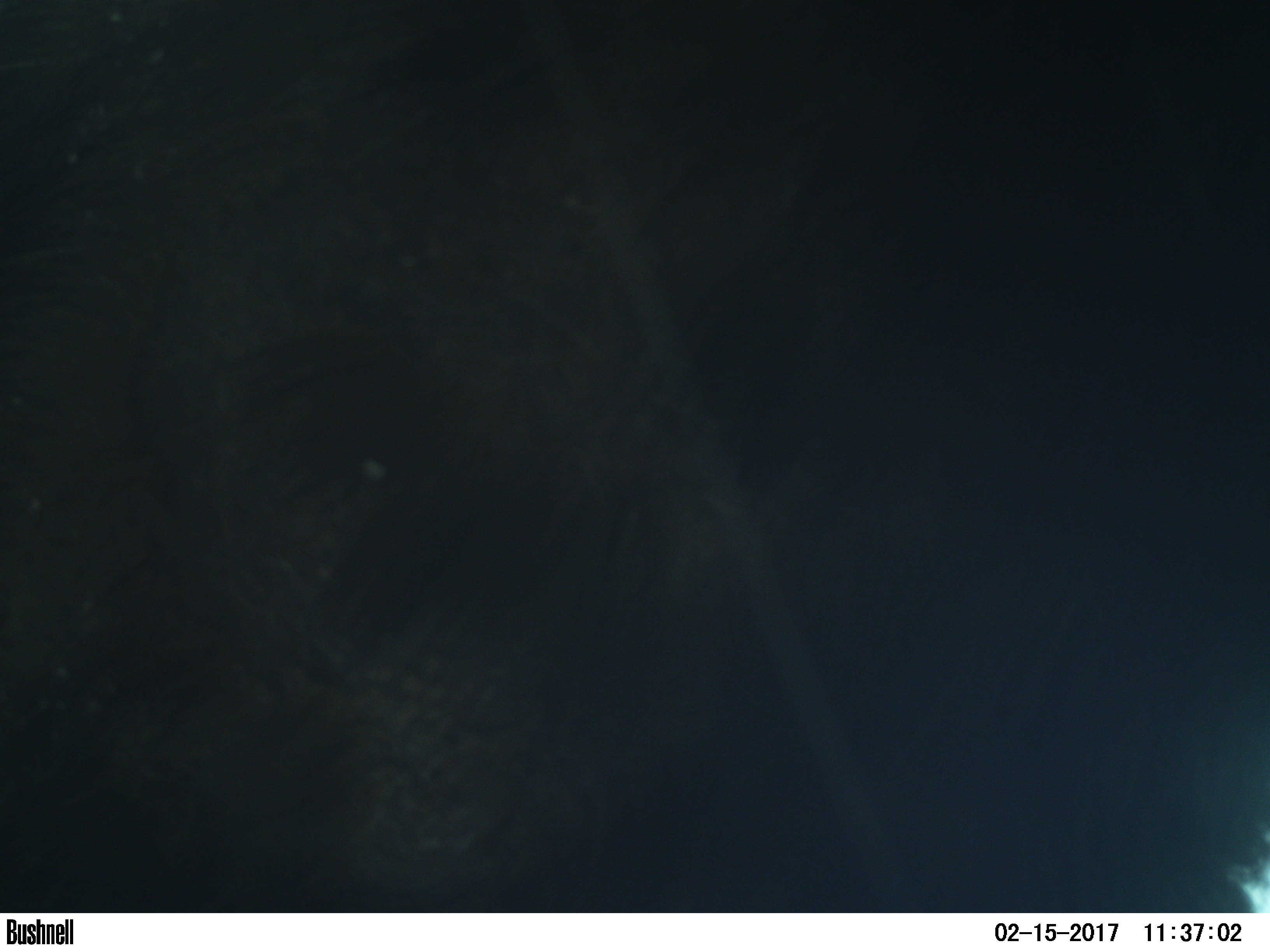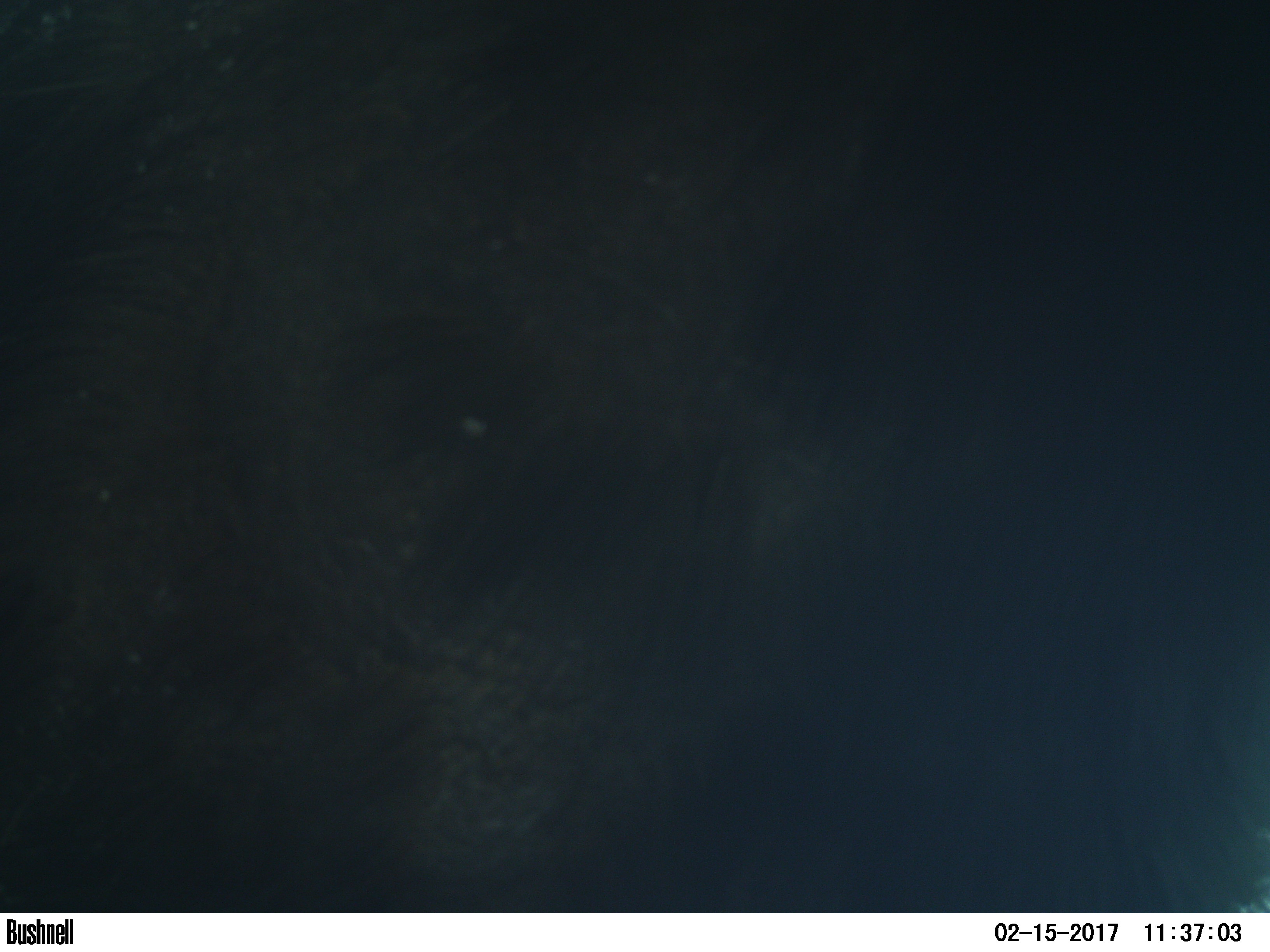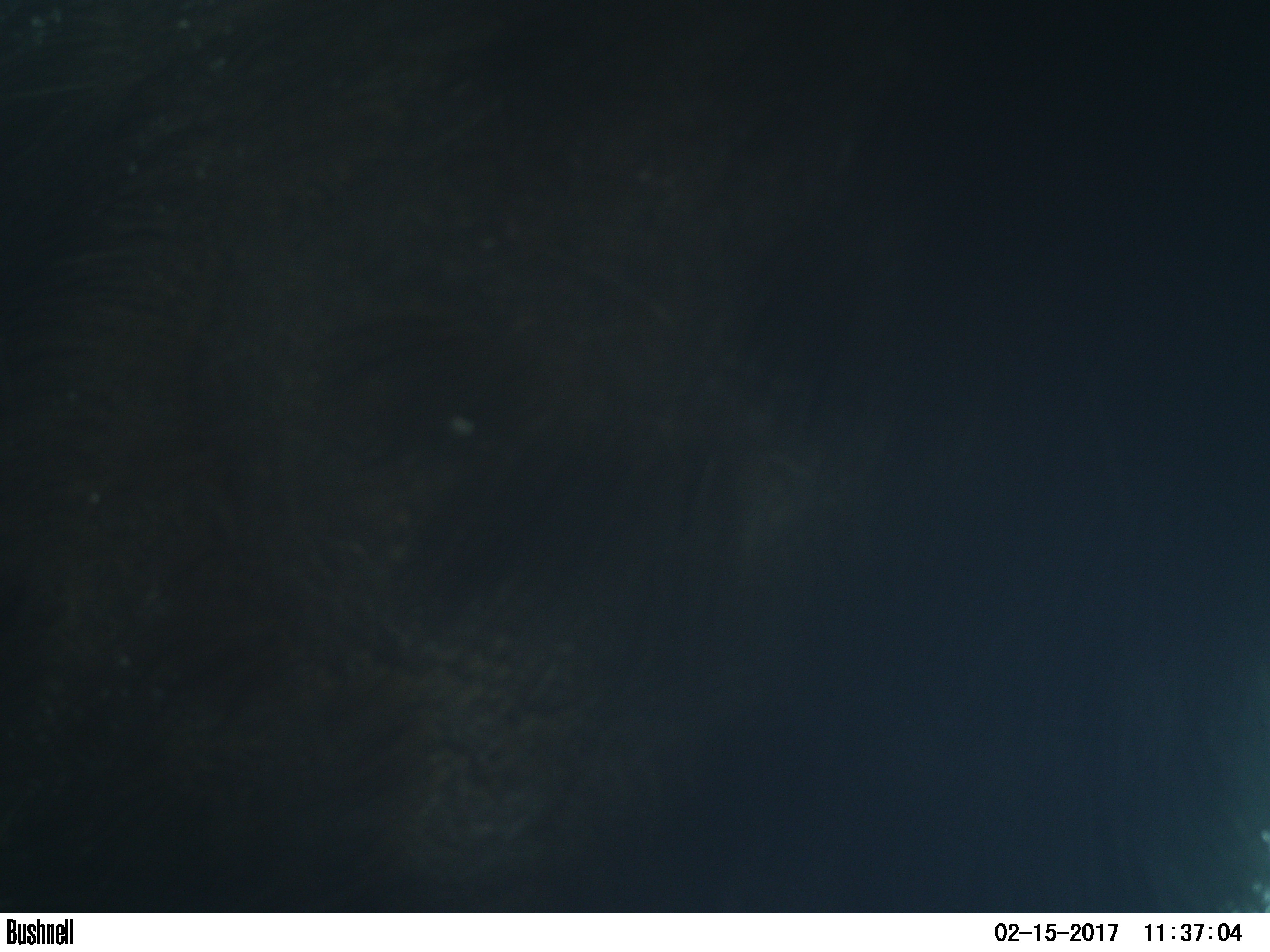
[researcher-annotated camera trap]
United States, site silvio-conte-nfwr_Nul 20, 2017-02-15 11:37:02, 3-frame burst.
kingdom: Animalia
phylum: Chordata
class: Mammalia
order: Artiodactyla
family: Cervidae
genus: Alces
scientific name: Alces alces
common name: moose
Moose (Alces alces).